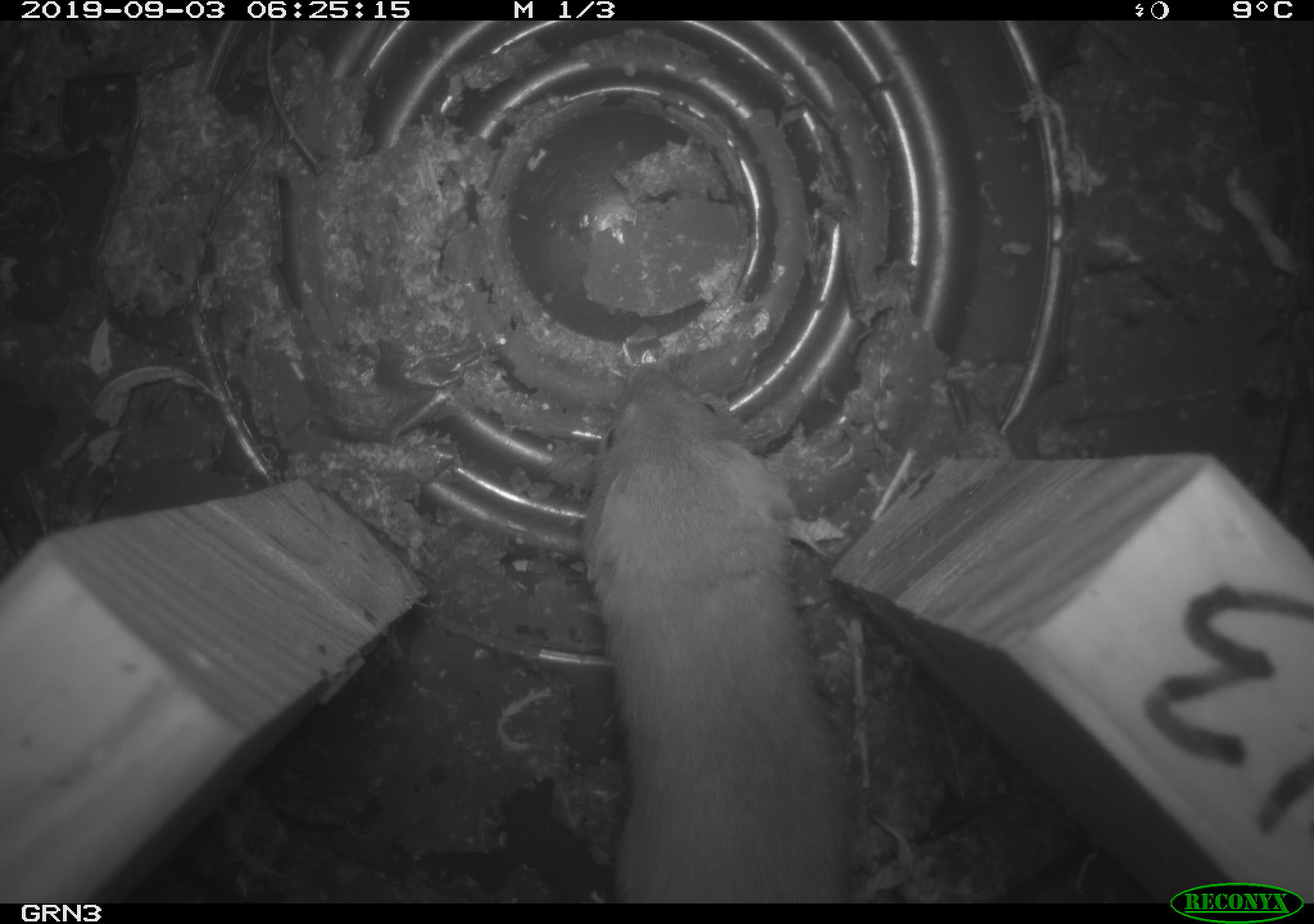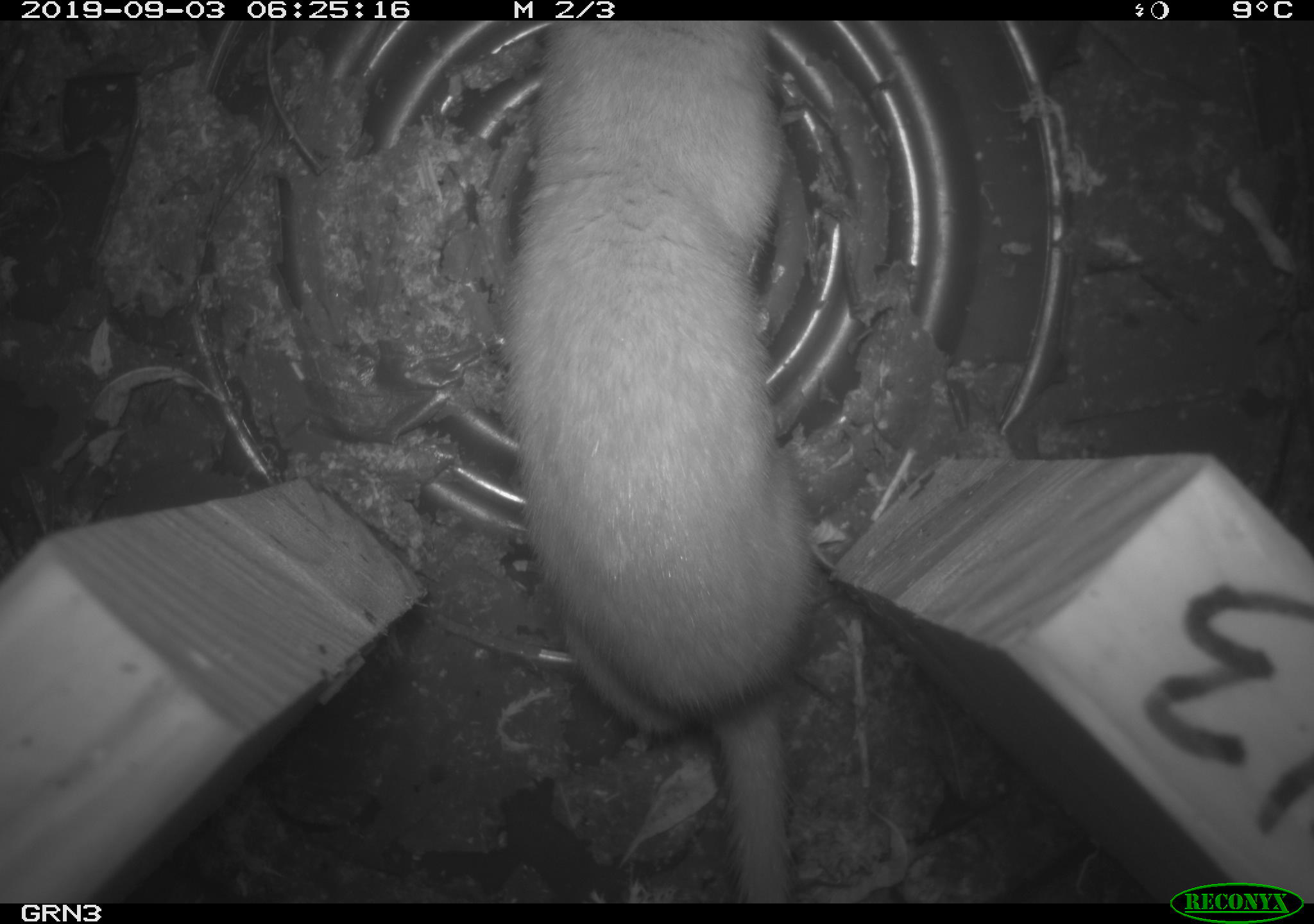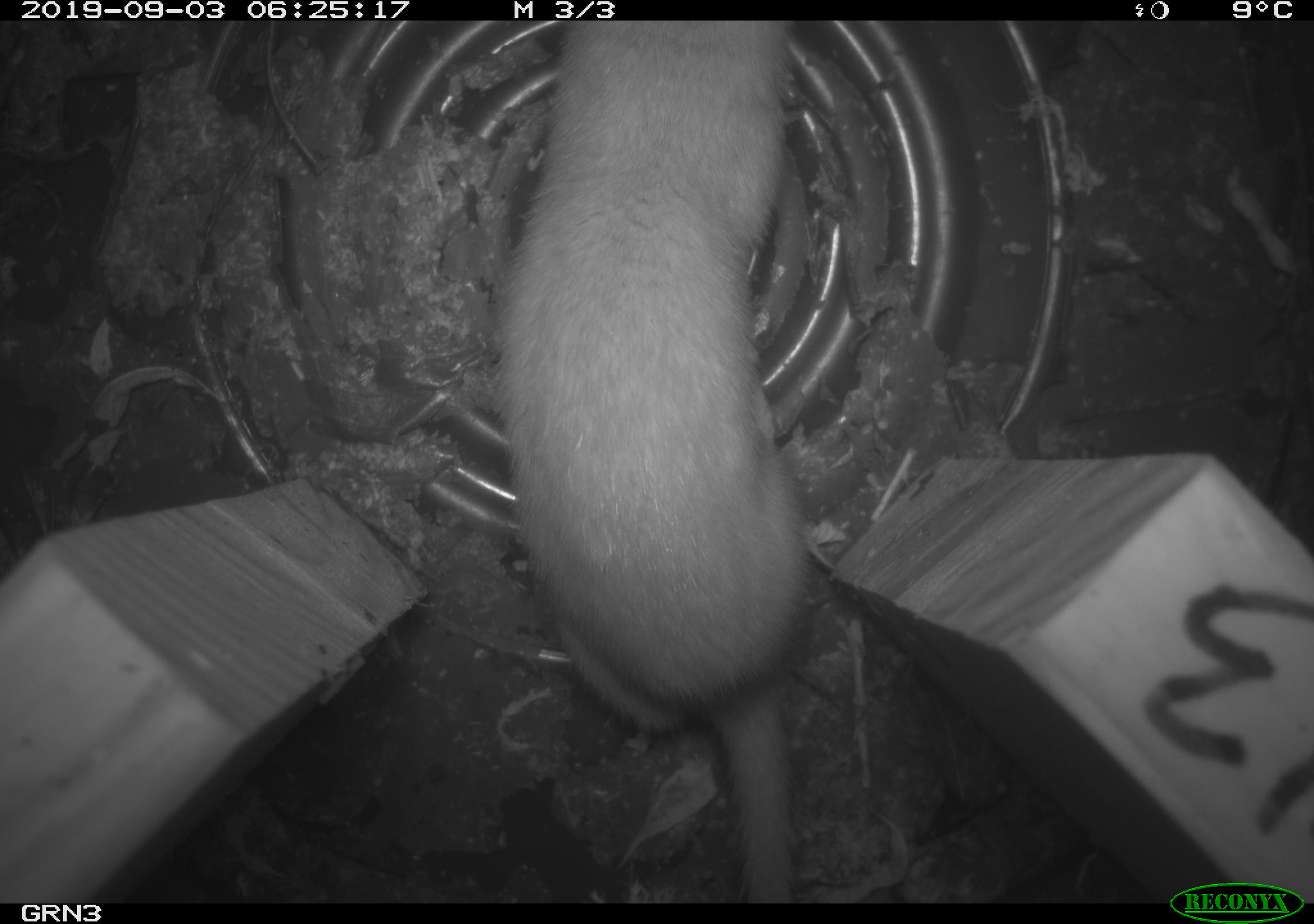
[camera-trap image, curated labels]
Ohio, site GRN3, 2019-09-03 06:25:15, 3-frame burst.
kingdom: Animalia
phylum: Chordata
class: Mammalia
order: Carnivora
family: Mustelidae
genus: Neogale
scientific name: Neogale frenata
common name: long-tailed weasel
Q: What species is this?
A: Long-tailed weasel (Neogale frenata).